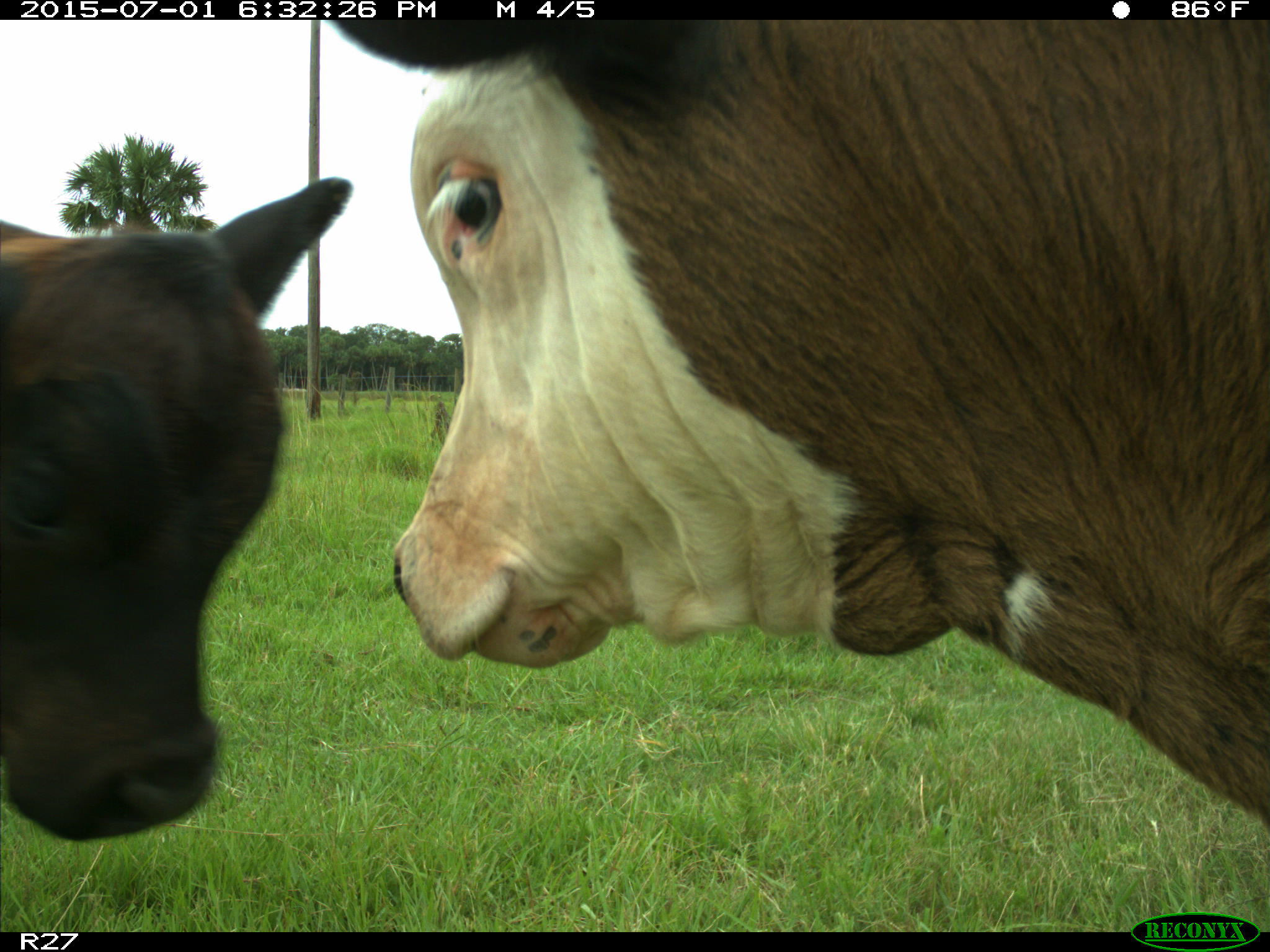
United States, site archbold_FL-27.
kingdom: Animalia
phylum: Chordata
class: Mammalia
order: Artiodactyla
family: Bovidae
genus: Bos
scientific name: Bos taurus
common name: domestic cow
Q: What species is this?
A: Bos taurus (domestic cow).